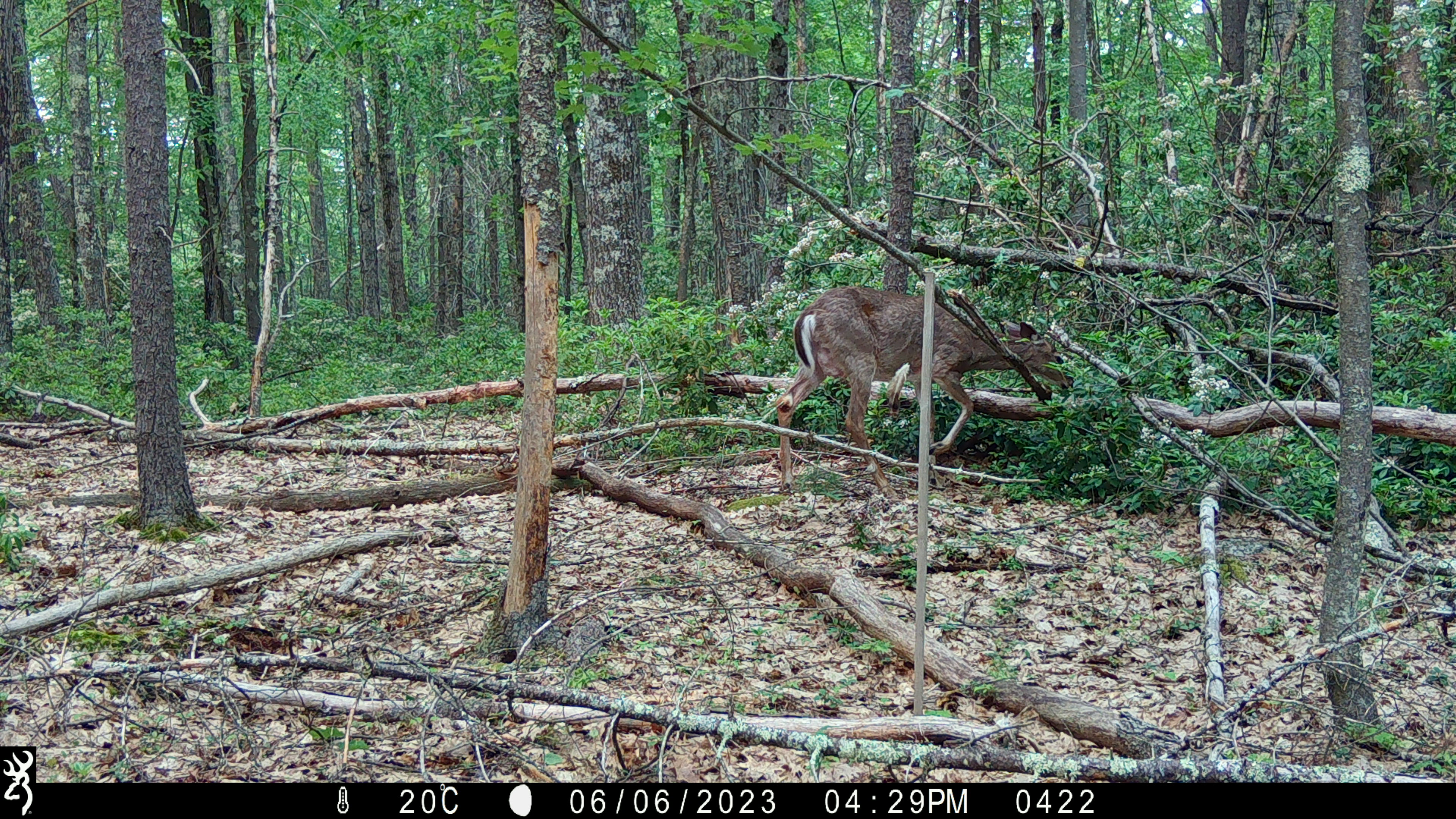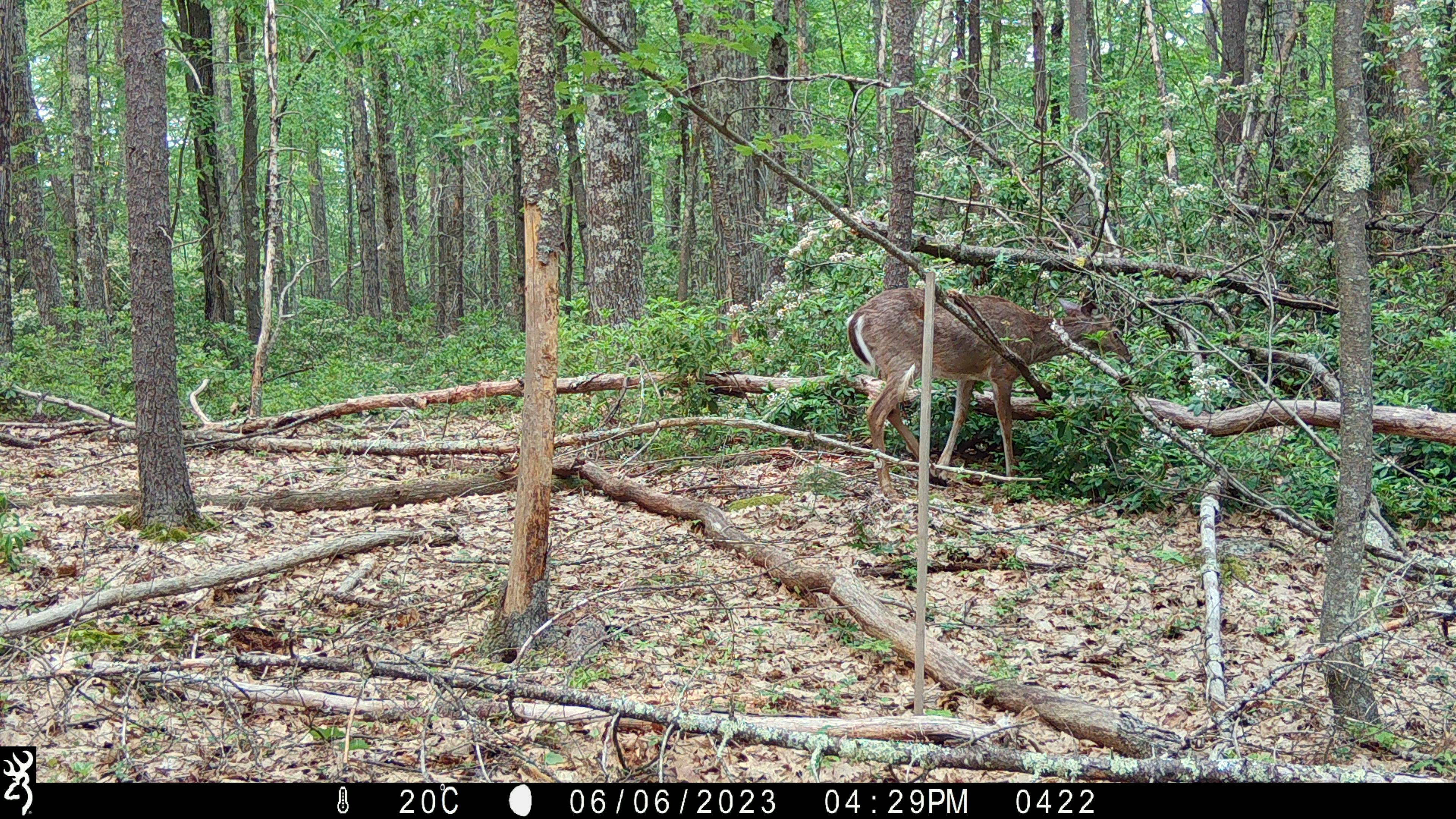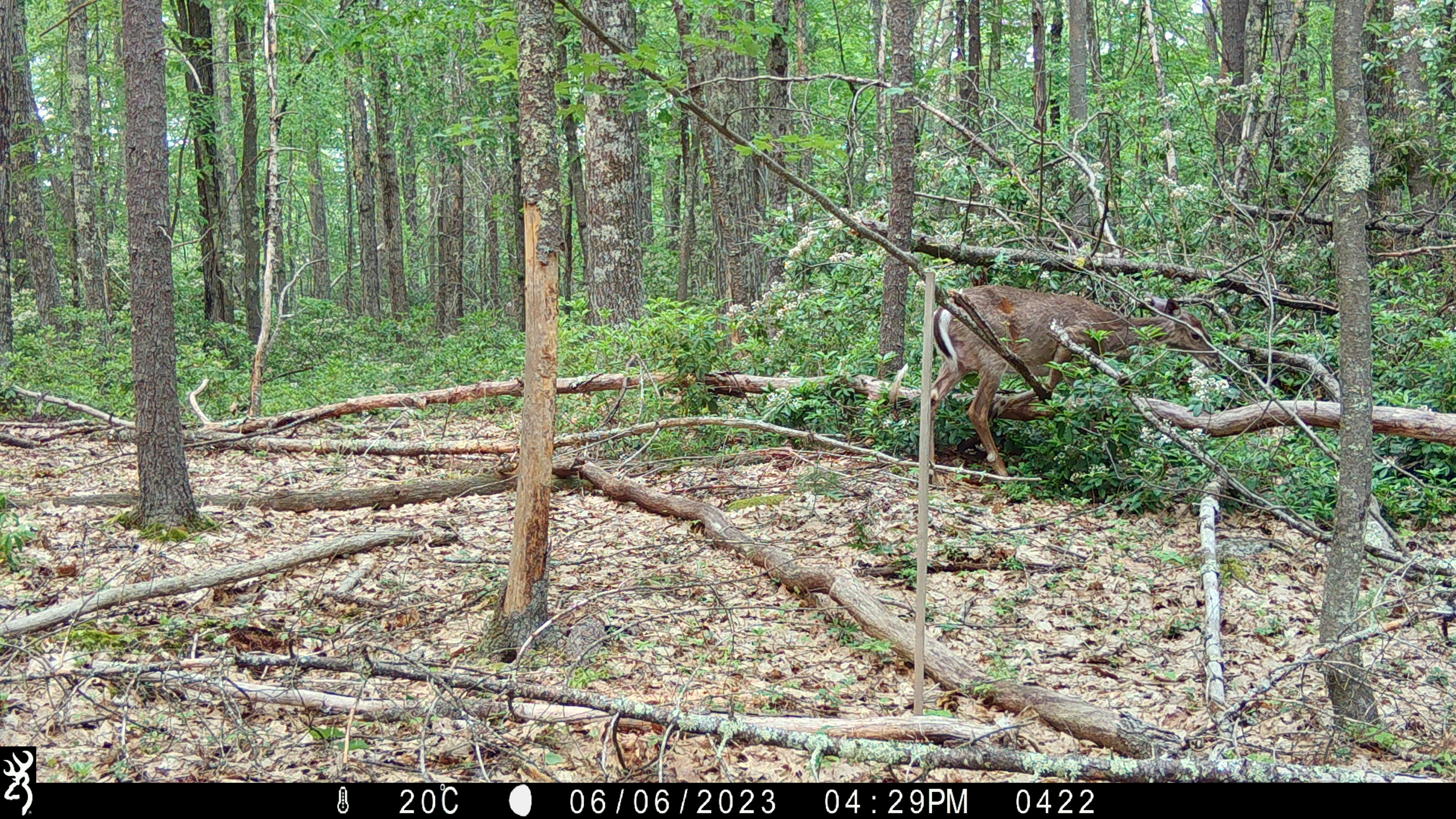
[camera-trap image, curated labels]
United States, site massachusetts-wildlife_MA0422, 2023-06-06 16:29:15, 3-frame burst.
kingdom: Animalia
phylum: Chordata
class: Mammalia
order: Artiodactyla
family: Cervidae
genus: Odocoileus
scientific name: Odocoileus virginianus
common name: white-tailed deer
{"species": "white-tailed deer (Odocoileus virginianus)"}